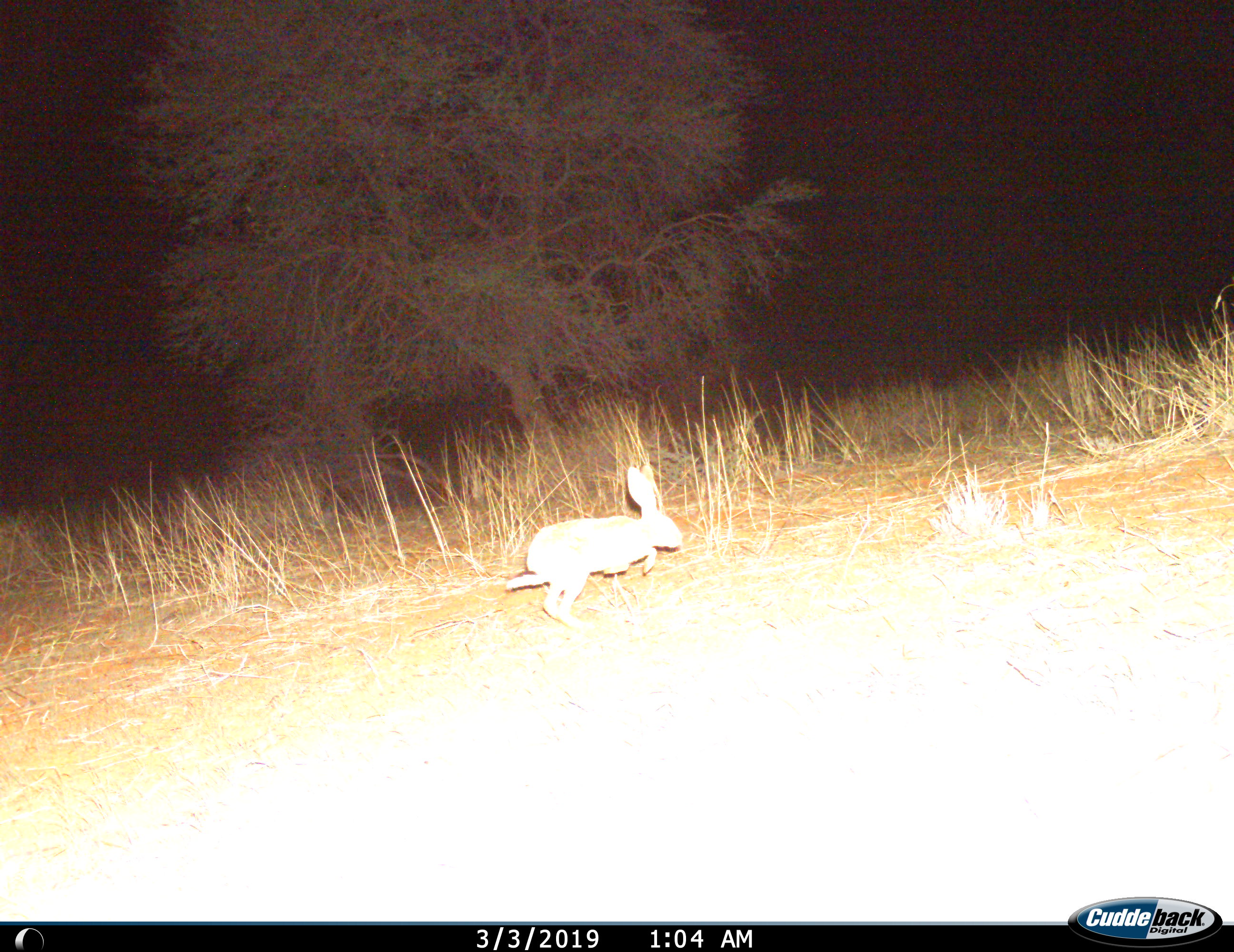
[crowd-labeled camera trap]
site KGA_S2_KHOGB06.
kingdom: Animalia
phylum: Chordata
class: Mammalia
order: Lagomorpha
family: Leporidae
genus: Lepus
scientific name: Lepus capensis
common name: cape hare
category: harecape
Harecape (cape hare) (Lepus capensis), count 1. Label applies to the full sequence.